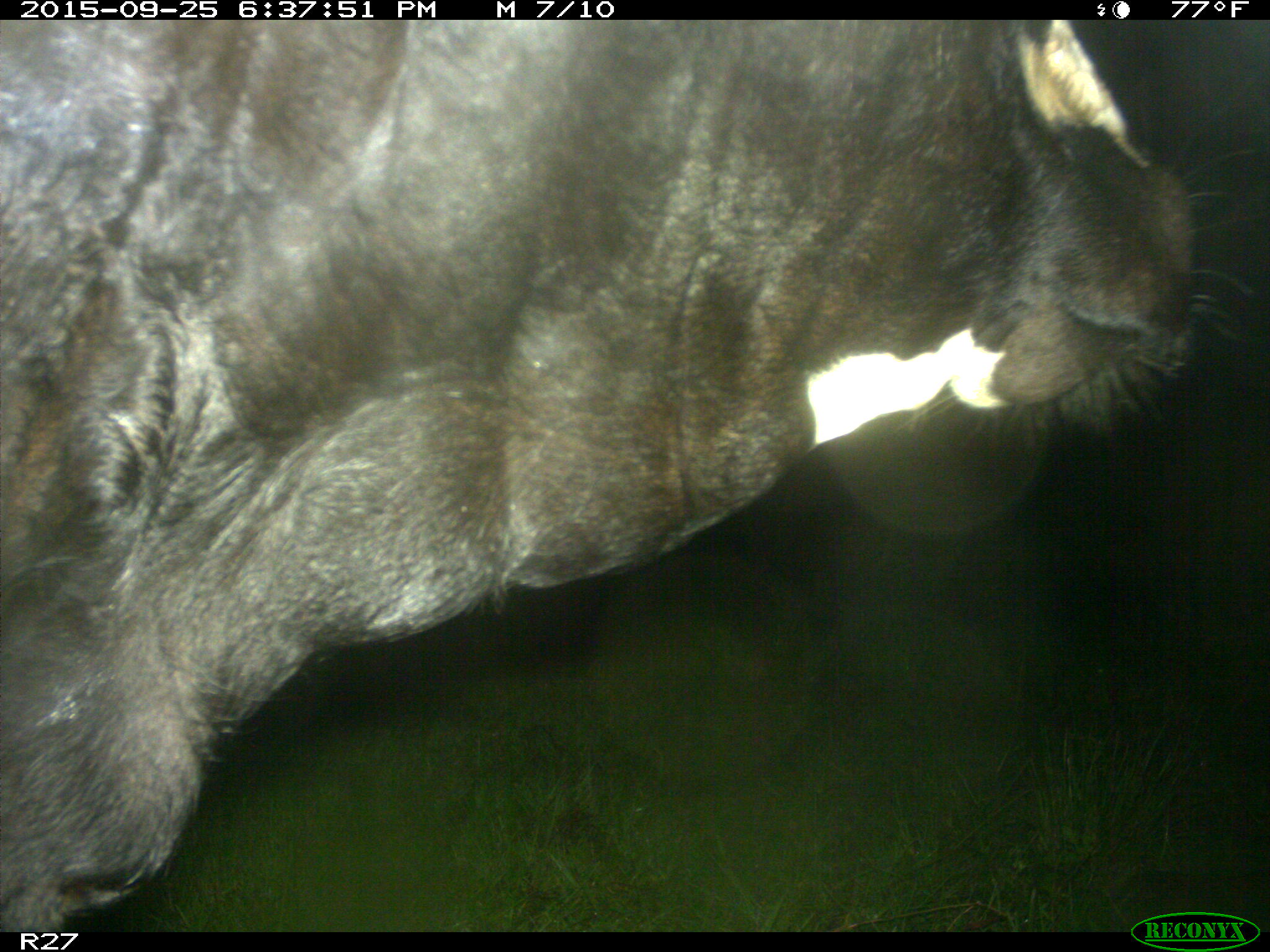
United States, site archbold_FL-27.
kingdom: Animalia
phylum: Chordata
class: Mammalia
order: Artiodactyla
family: Bovidae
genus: Bos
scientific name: Bos taurus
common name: domestic cow